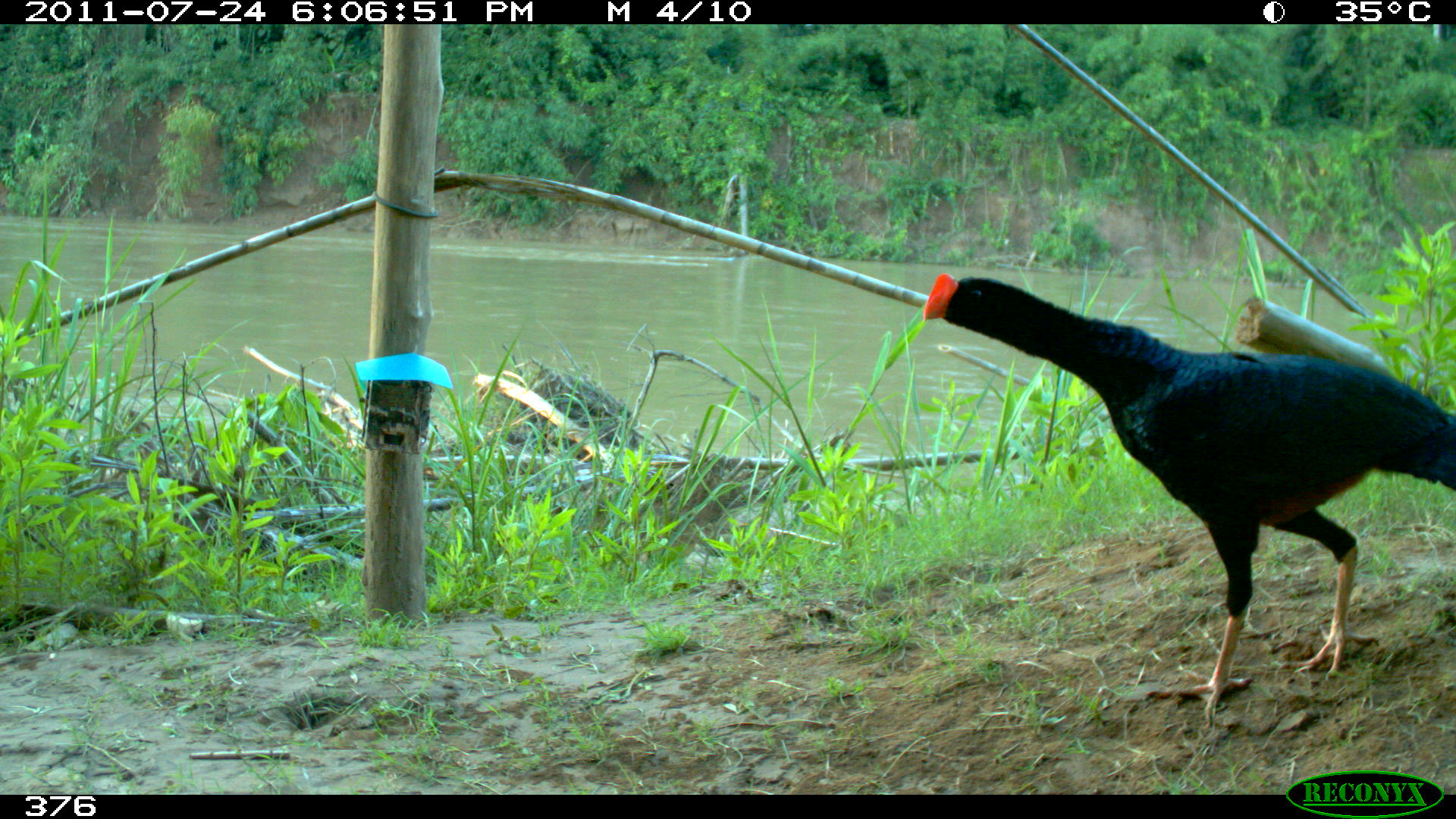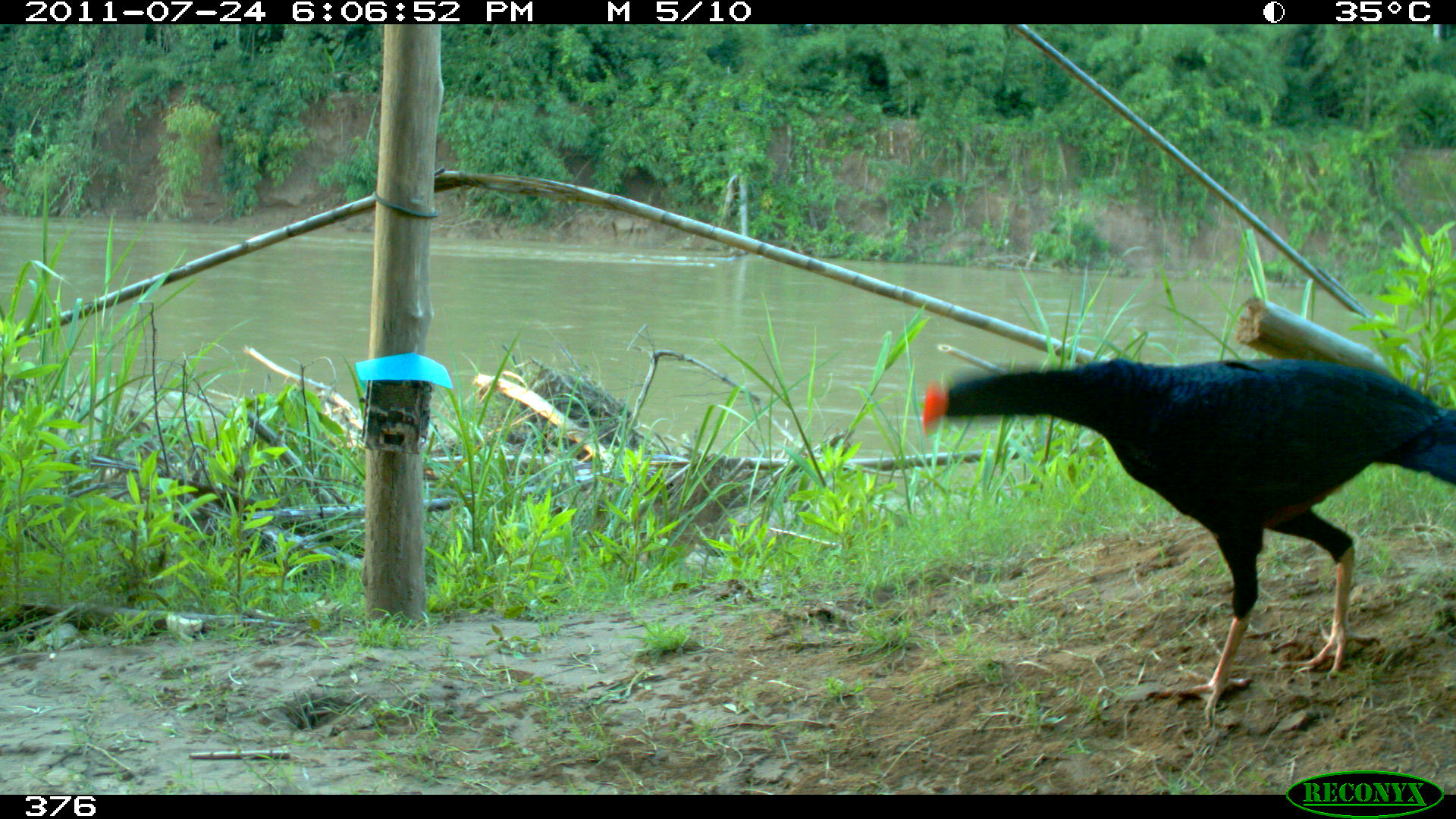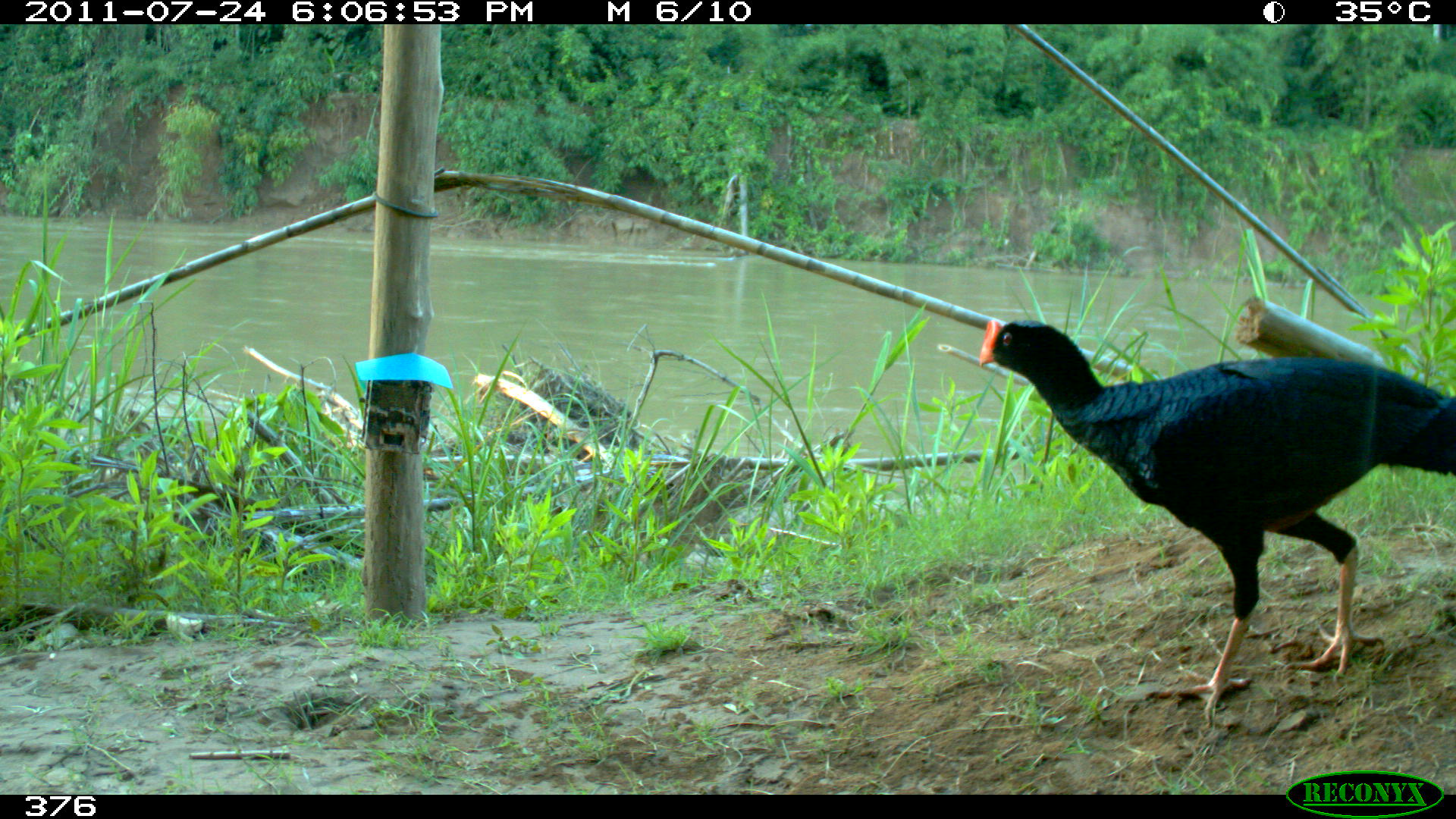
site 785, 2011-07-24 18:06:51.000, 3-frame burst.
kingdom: Animalia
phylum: Chordata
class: Aves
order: Galliformes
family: Cracidae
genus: Mitu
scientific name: Mitu tuberosum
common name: razor-billed curassow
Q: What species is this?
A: Mitu tuberosum (razor-billed curassow).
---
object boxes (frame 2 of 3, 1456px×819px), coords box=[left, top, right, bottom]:
mitu tuberosum: box=[918, 354, 1456, 731]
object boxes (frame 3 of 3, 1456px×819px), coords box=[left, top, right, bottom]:
mitu tuberosum: box=[976, 316, 1456, 731]